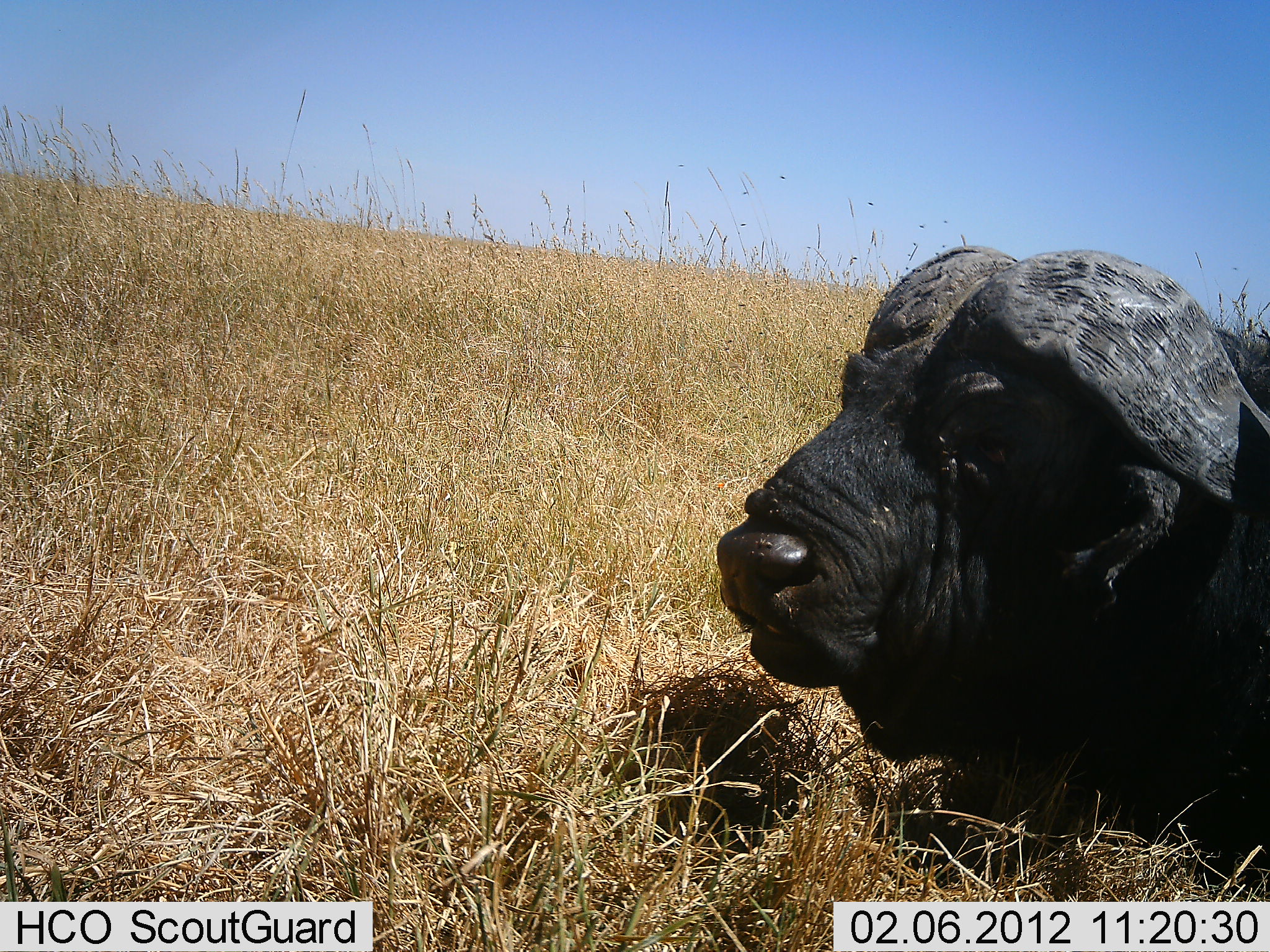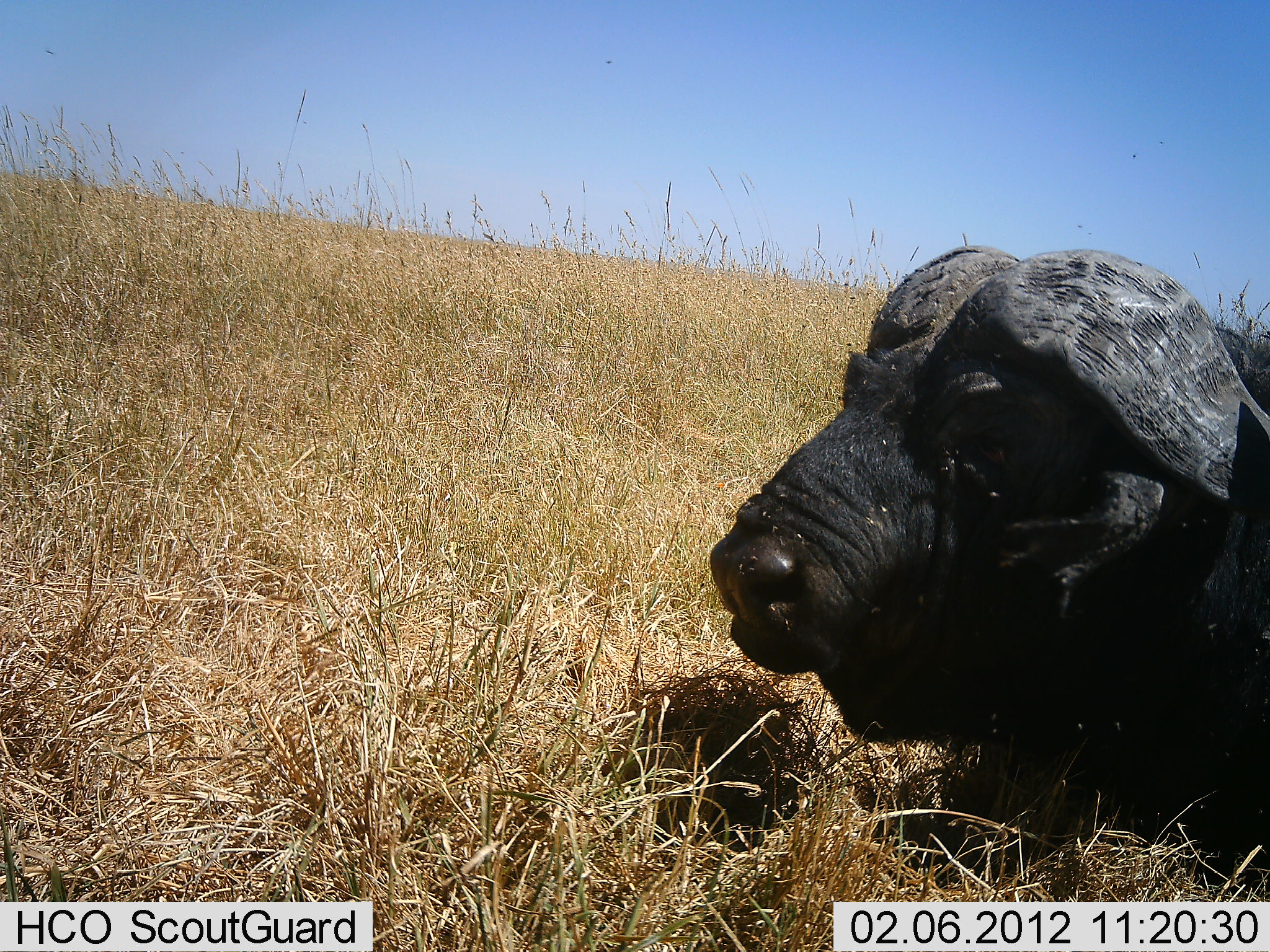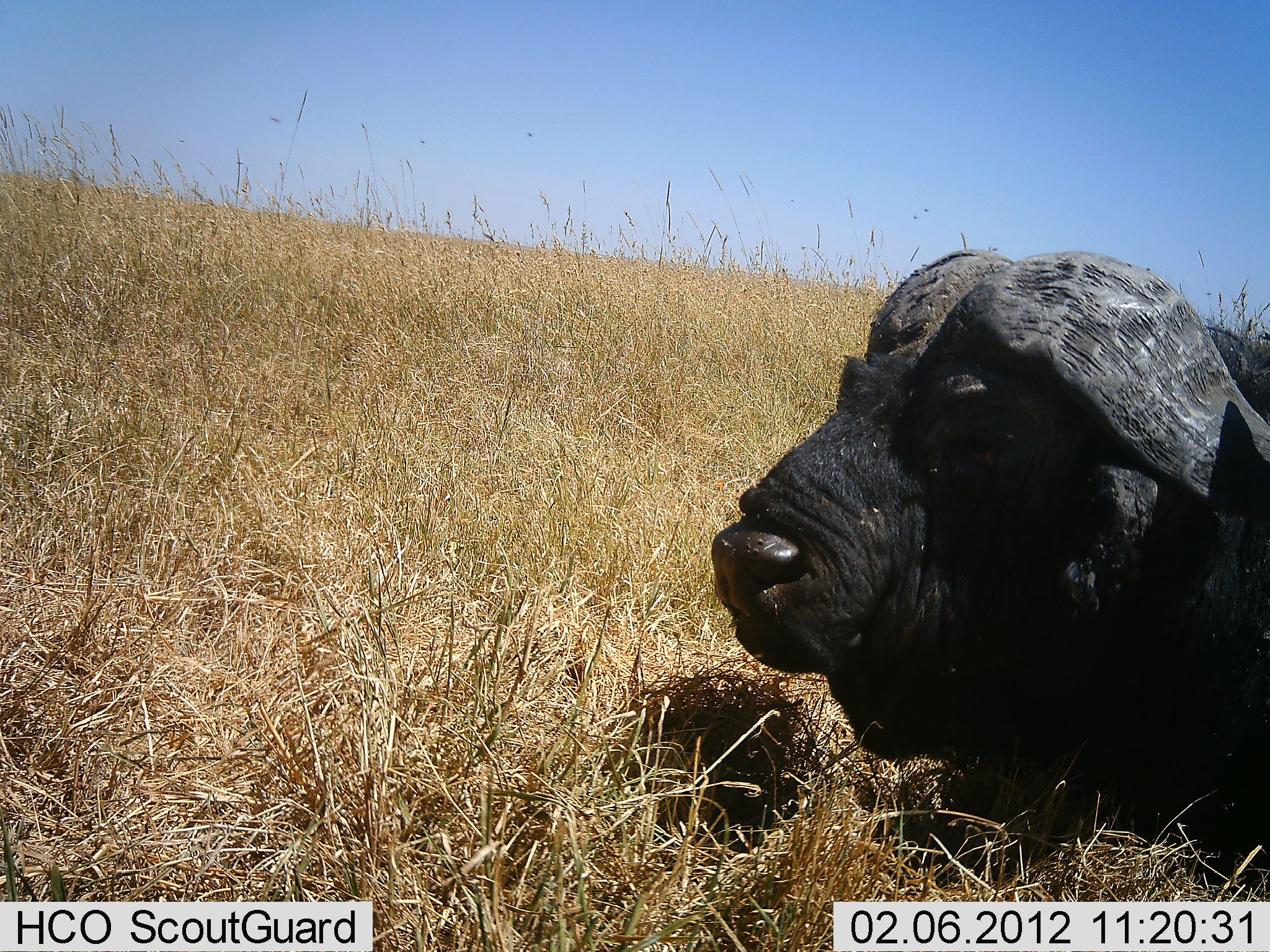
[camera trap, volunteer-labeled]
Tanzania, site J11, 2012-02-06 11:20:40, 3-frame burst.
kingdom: Animalia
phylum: Chordata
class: Mammalia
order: Artiodactyla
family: Bovidae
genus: Syncerus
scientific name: Syncerus caffer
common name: cape buffalo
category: buffalo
Buffalo (cape buffalo) (Syncerus caffer), count 1. Behavior (volunteer vote fractions): standing 7%, resting 87%, moving 0%, interacting 0%. Young present (vote fraction): 0%. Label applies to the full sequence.